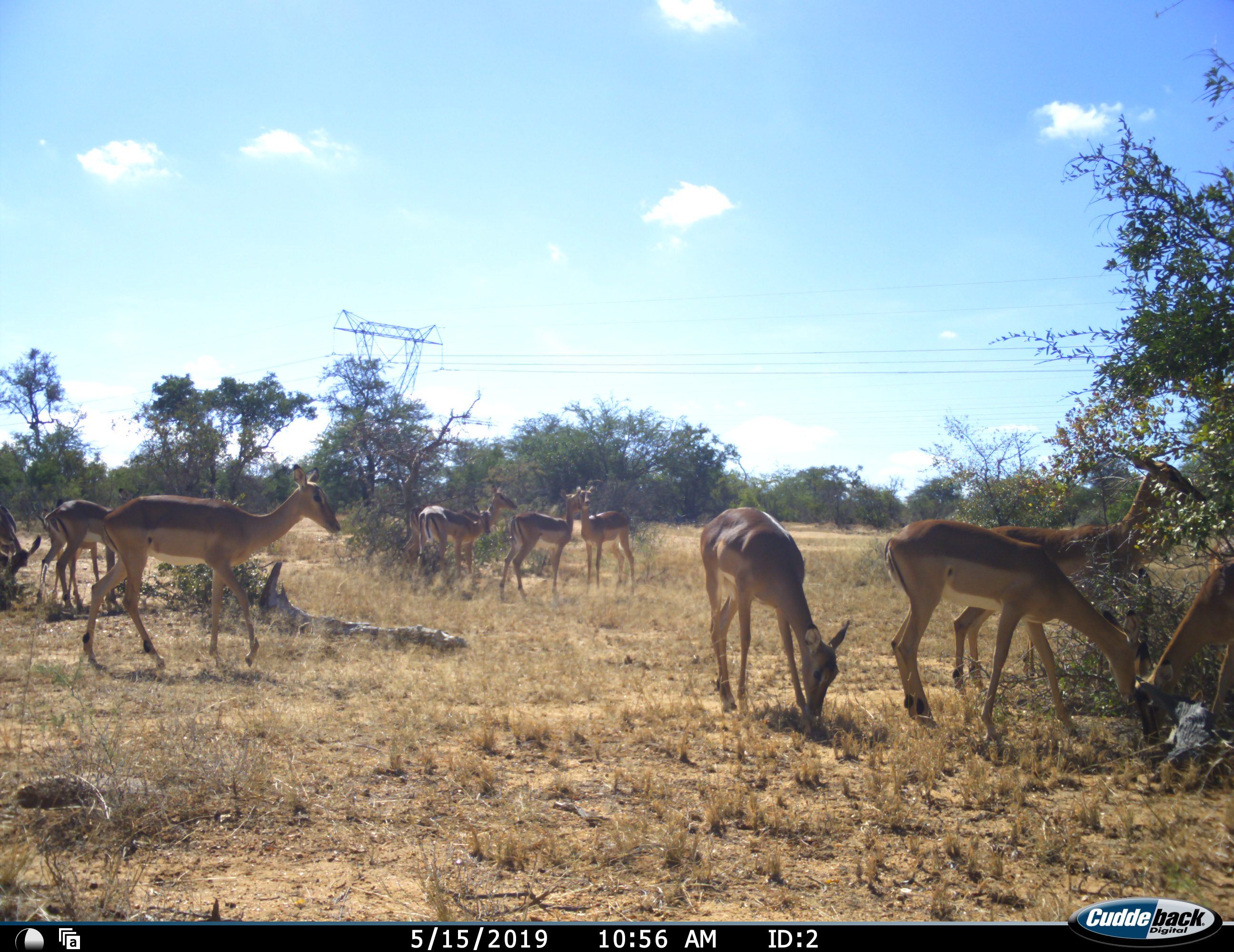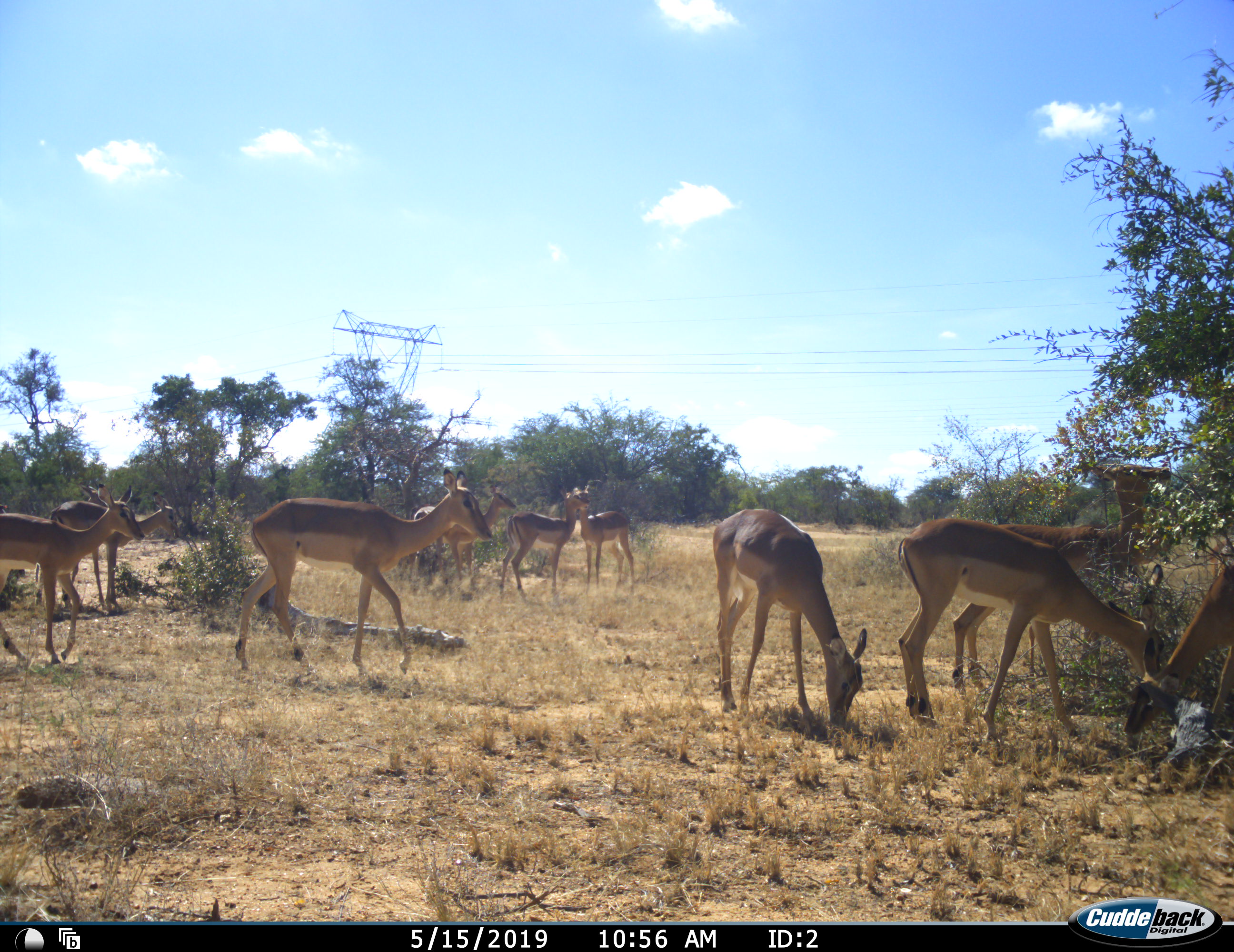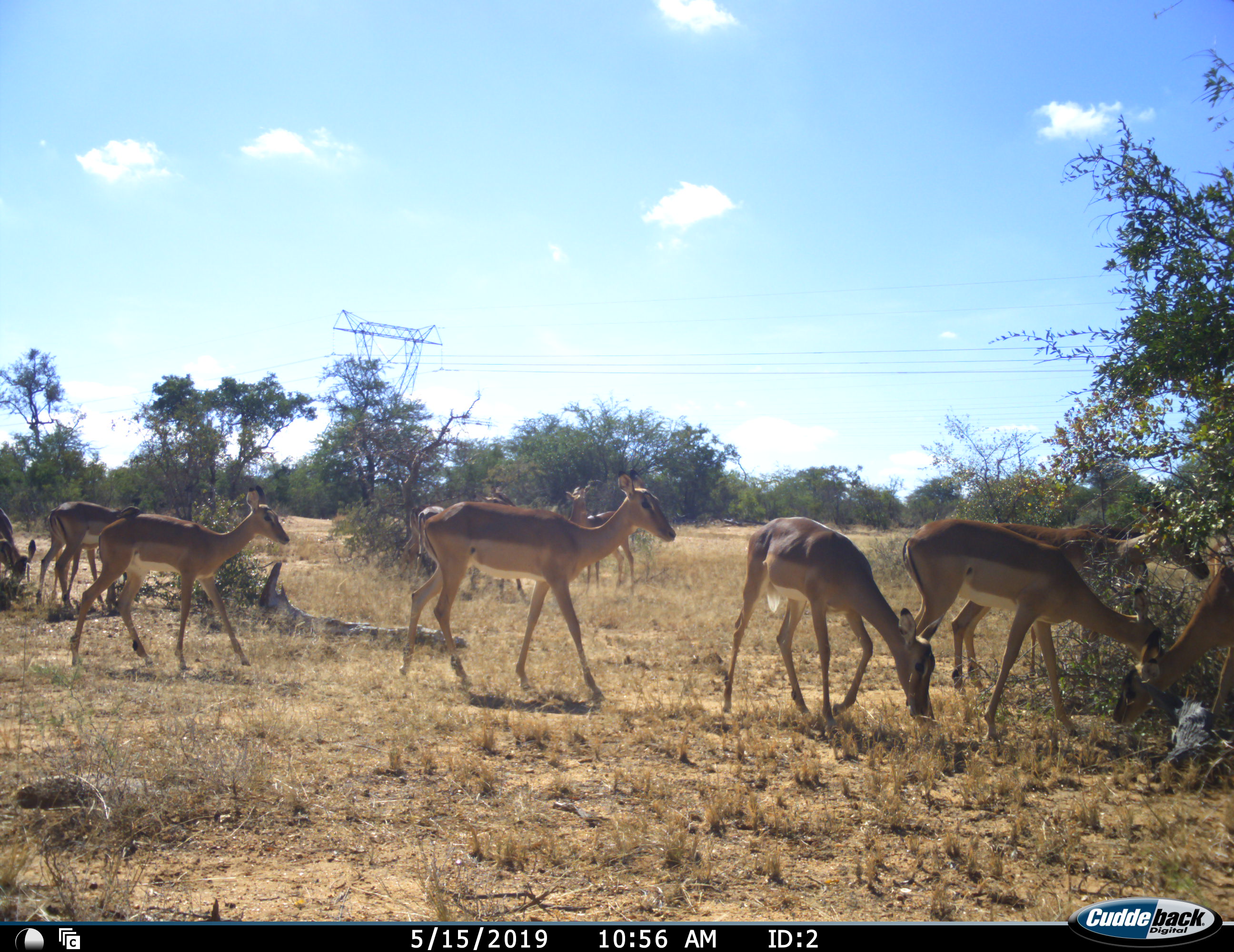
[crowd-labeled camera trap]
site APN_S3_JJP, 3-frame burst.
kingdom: Animalia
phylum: Chordata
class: Mammalia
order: Artiodactyla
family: Bovidae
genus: Aepyceros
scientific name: Aepyceros melampus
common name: impala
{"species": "impala (Aepyceros melampus)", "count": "11-50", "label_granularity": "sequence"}